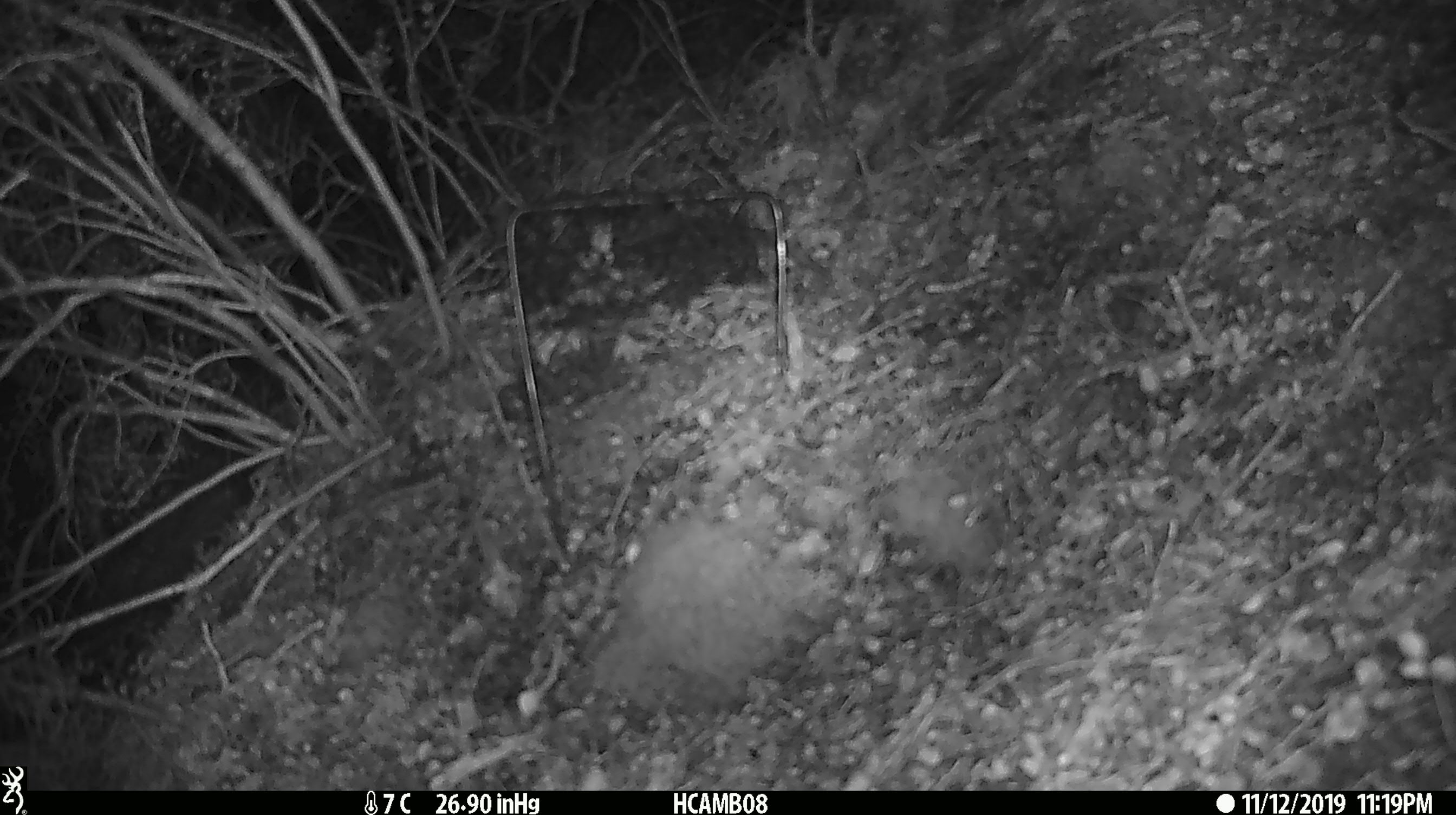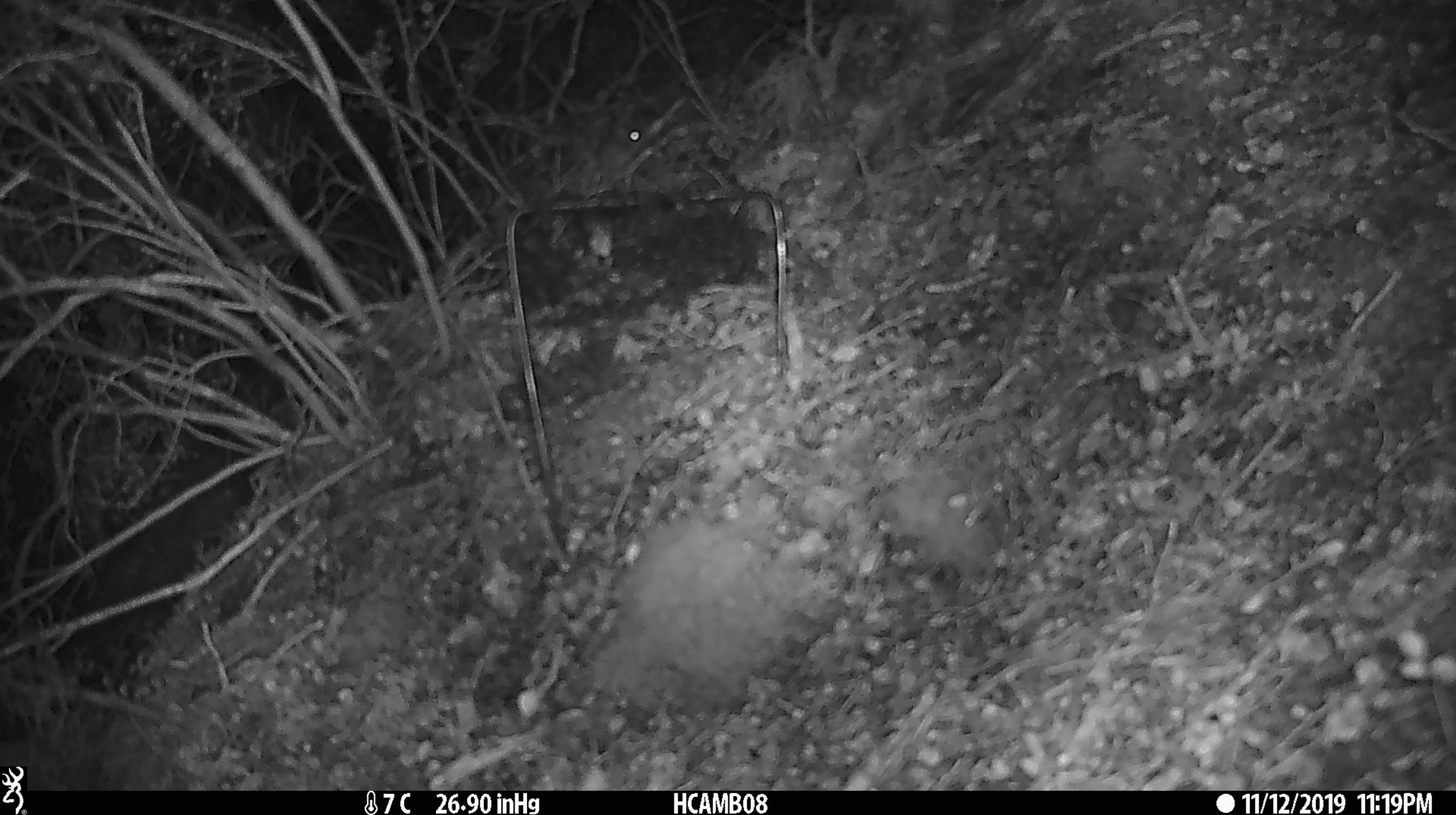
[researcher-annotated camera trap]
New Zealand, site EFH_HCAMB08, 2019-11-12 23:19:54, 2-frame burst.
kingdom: Animalia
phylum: Chordata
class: Mammalia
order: Rodentia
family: Muridae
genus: Mus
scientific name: Mus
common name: mouse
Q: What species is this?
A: Mouse (Mus).